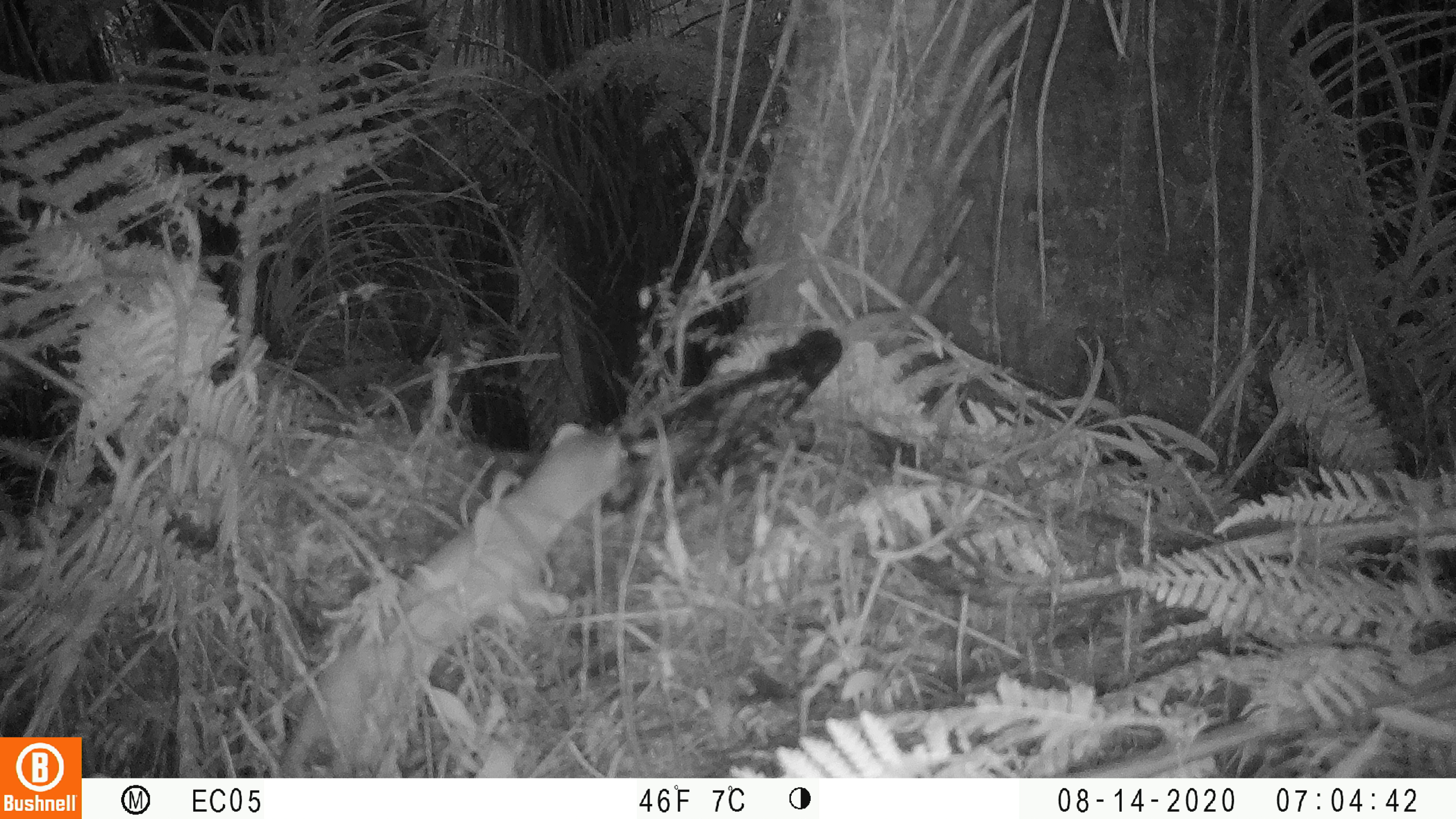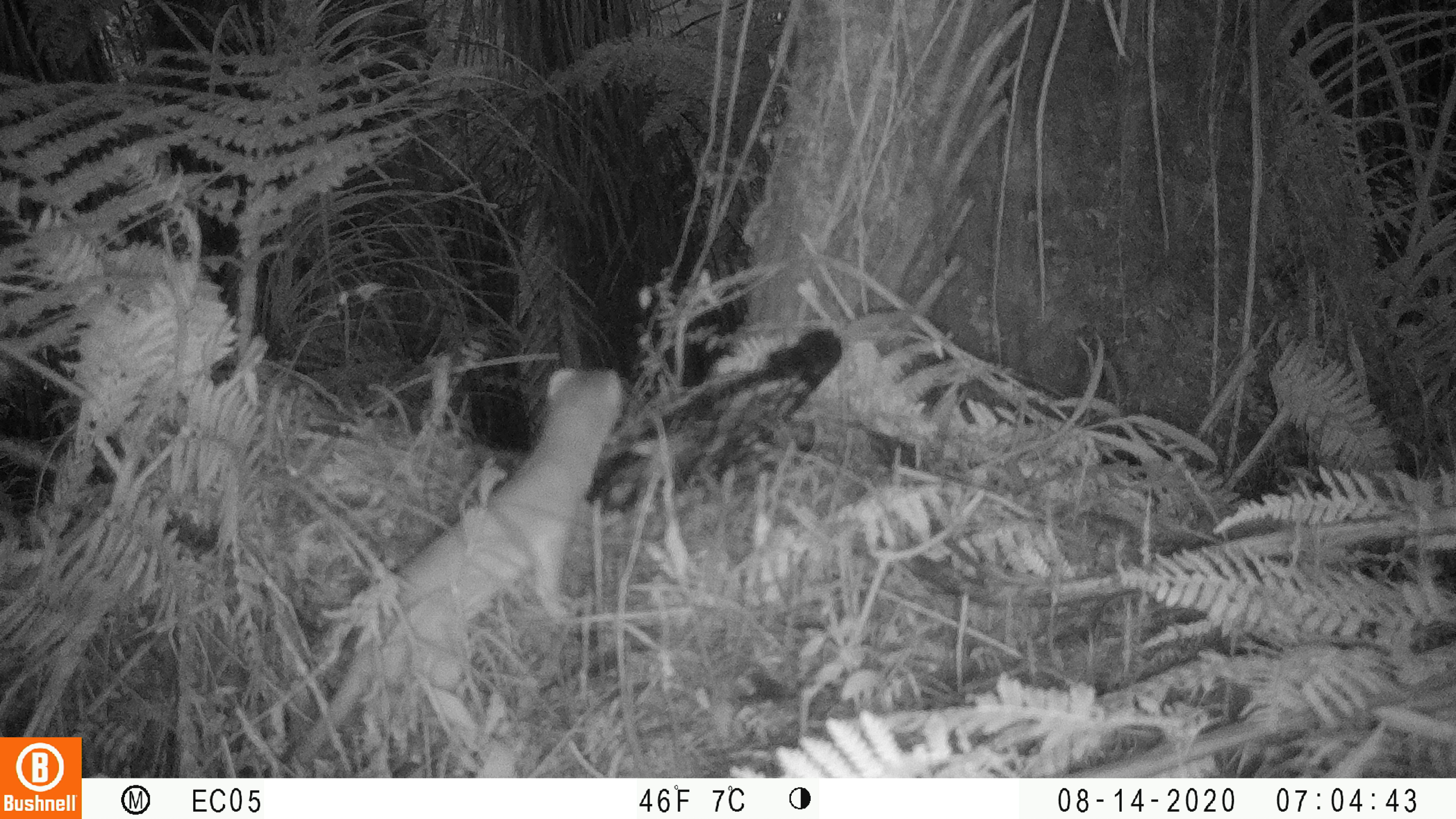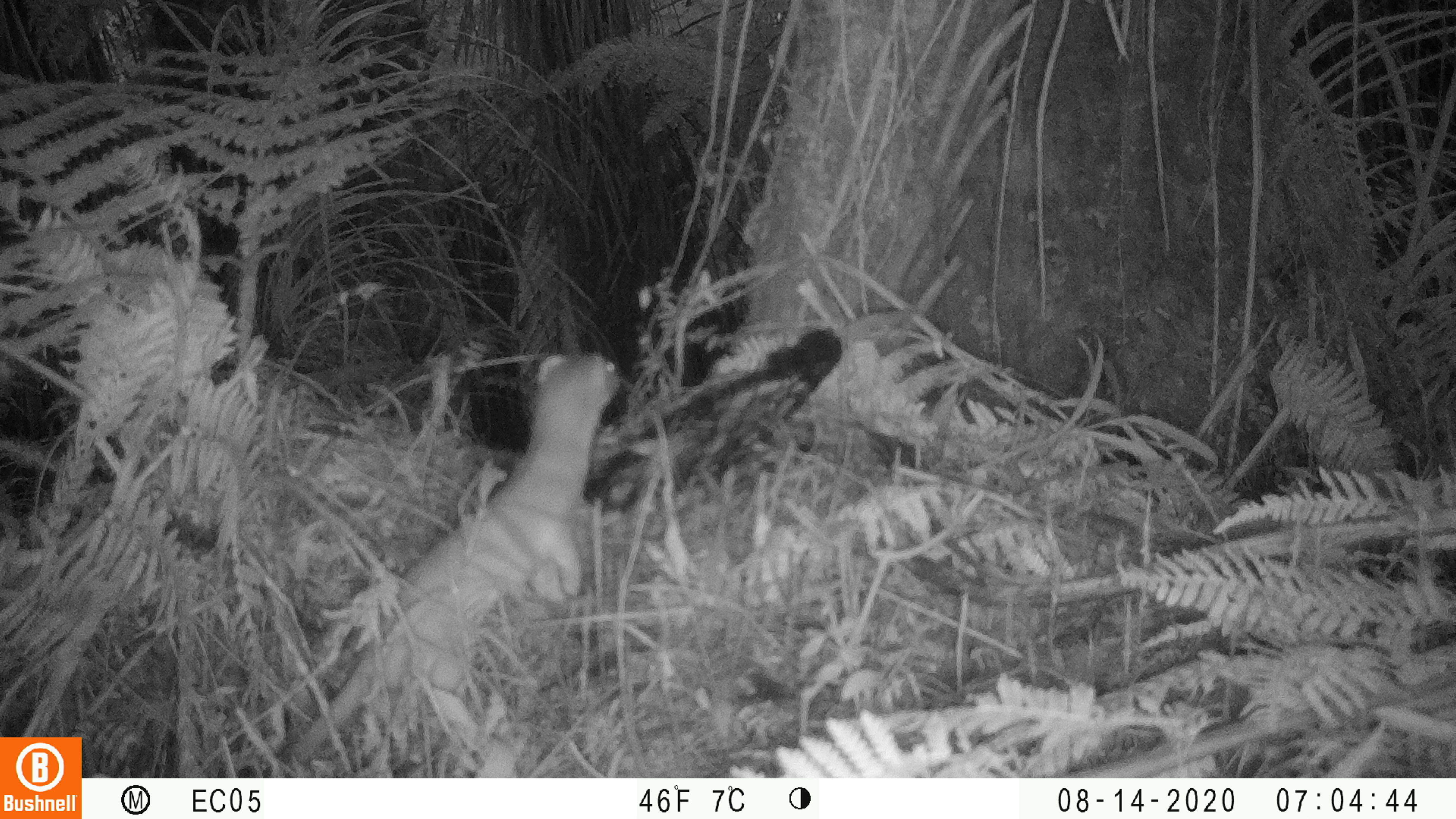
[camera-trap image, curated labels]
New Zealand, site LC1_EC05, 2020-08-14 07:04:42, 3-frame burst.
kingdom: Animalia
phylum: Chordata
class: Mammalia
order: Carnivora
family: Mustelidae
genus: Mustela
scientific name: Mustela erminea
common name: stoat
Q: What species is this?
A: Stoat (Mustela erminea).